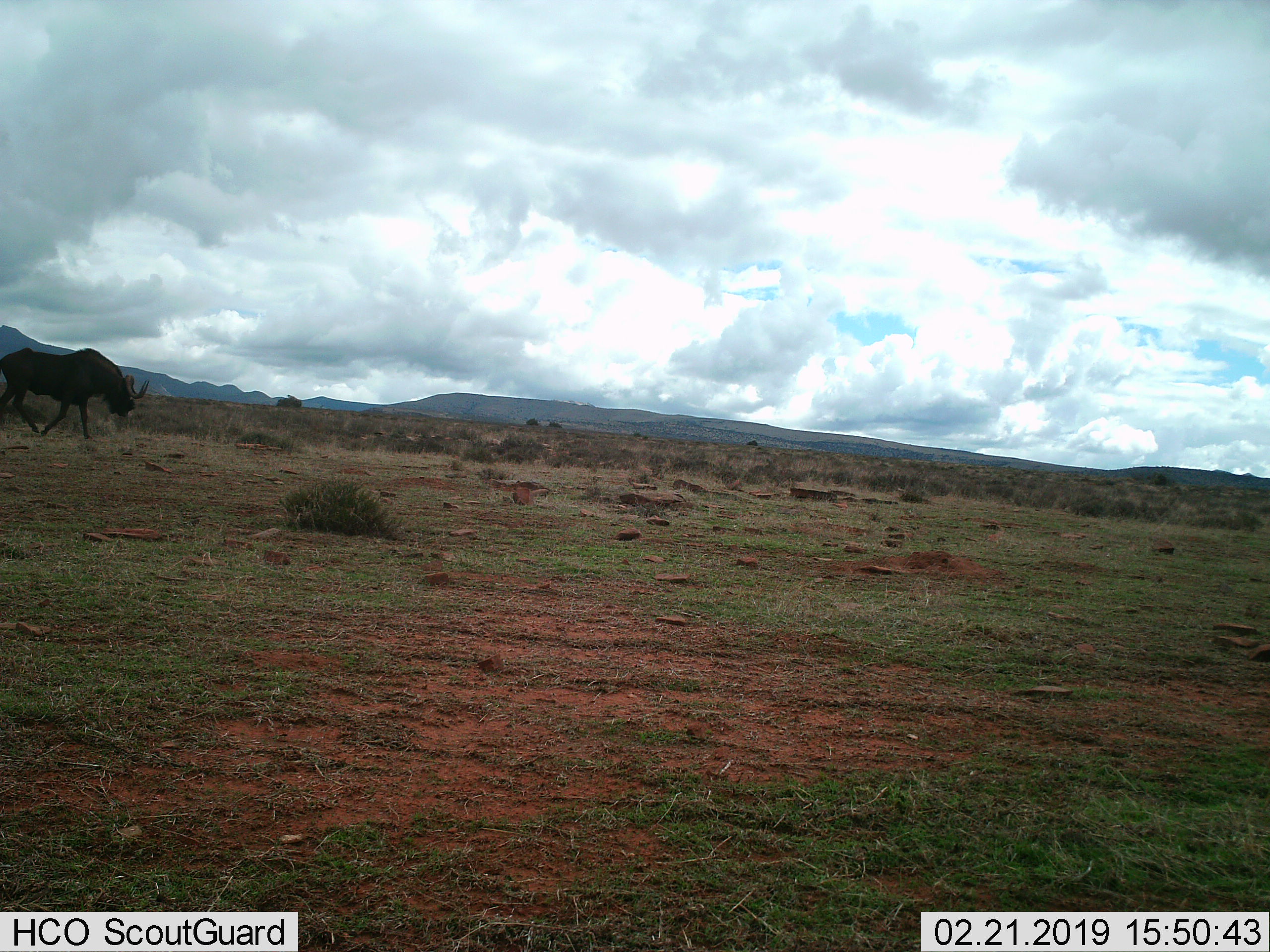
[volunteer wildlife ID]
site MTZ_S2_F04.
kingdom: Animalia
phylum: Chordata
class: Mammalia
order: Artiodactyla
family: Bovidae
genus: Connochaetes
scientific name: Connochaetes gnou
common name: black wildebeest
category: wildebeestblack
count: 1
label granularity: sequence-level